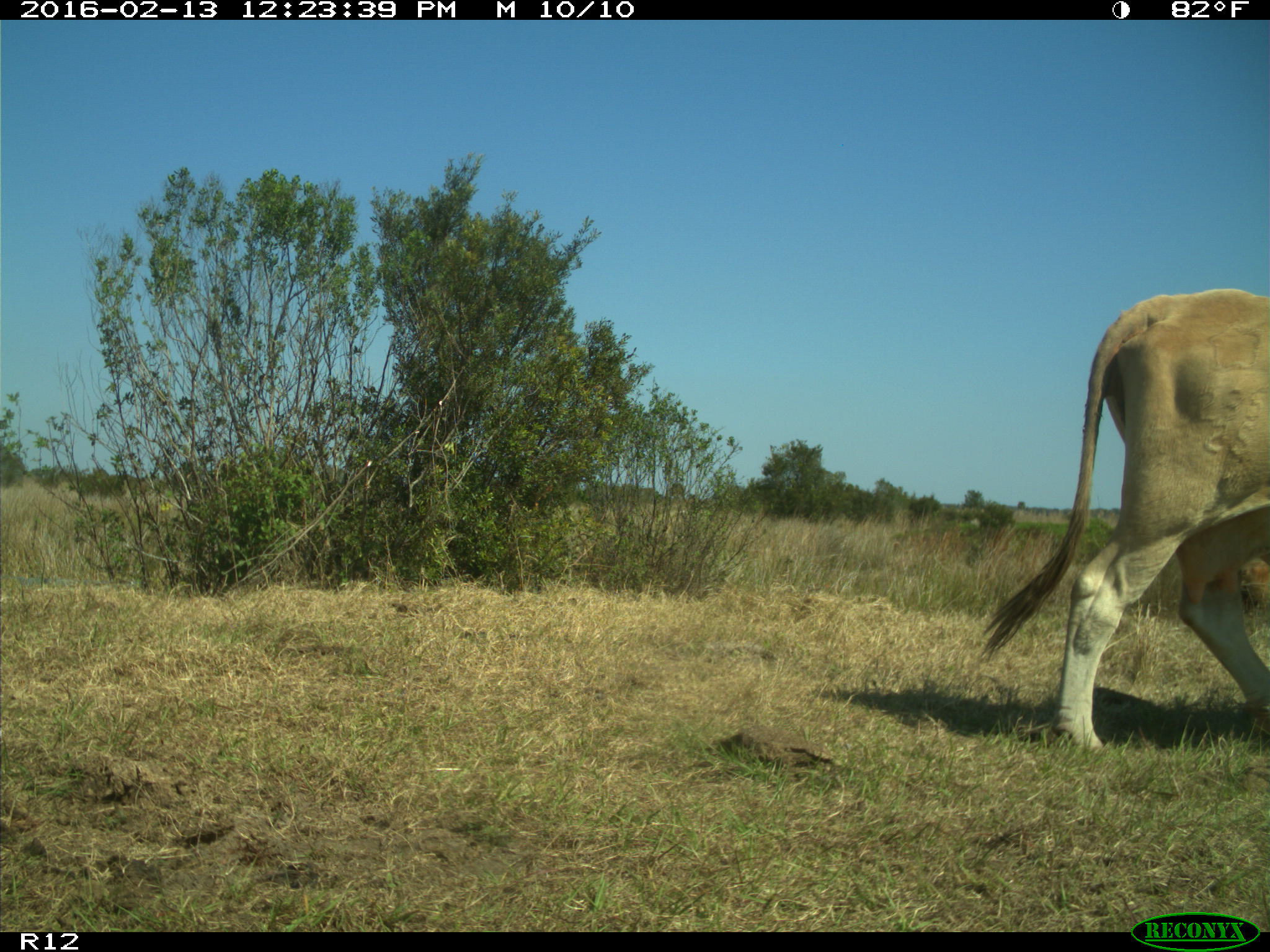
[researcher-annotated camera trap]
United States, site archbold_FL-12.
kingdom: Animalia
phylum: Chordata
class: Mammalia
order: Artiodactyla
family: Bovidae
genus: Bos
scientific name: Bos taurus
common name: domestic cow